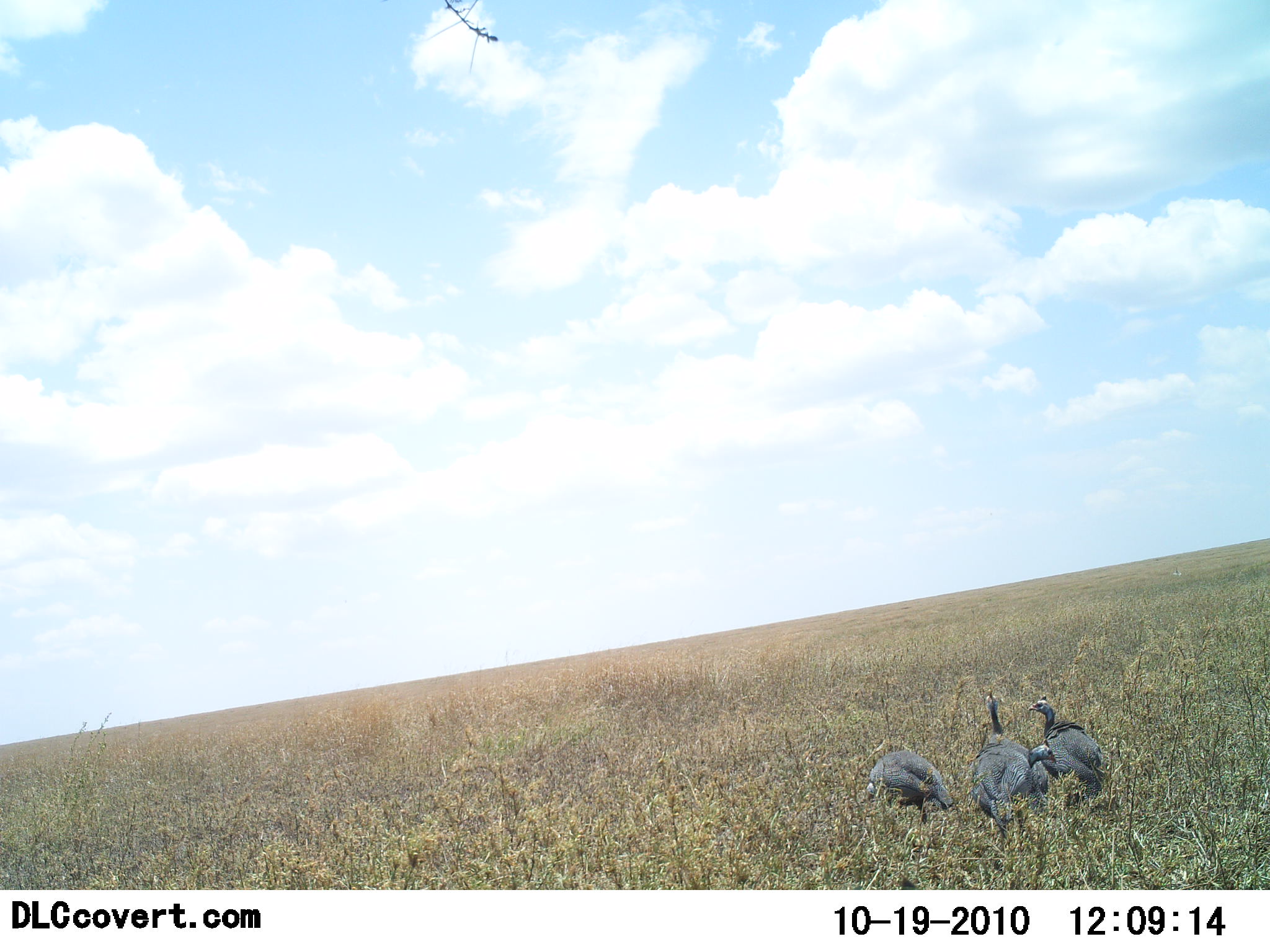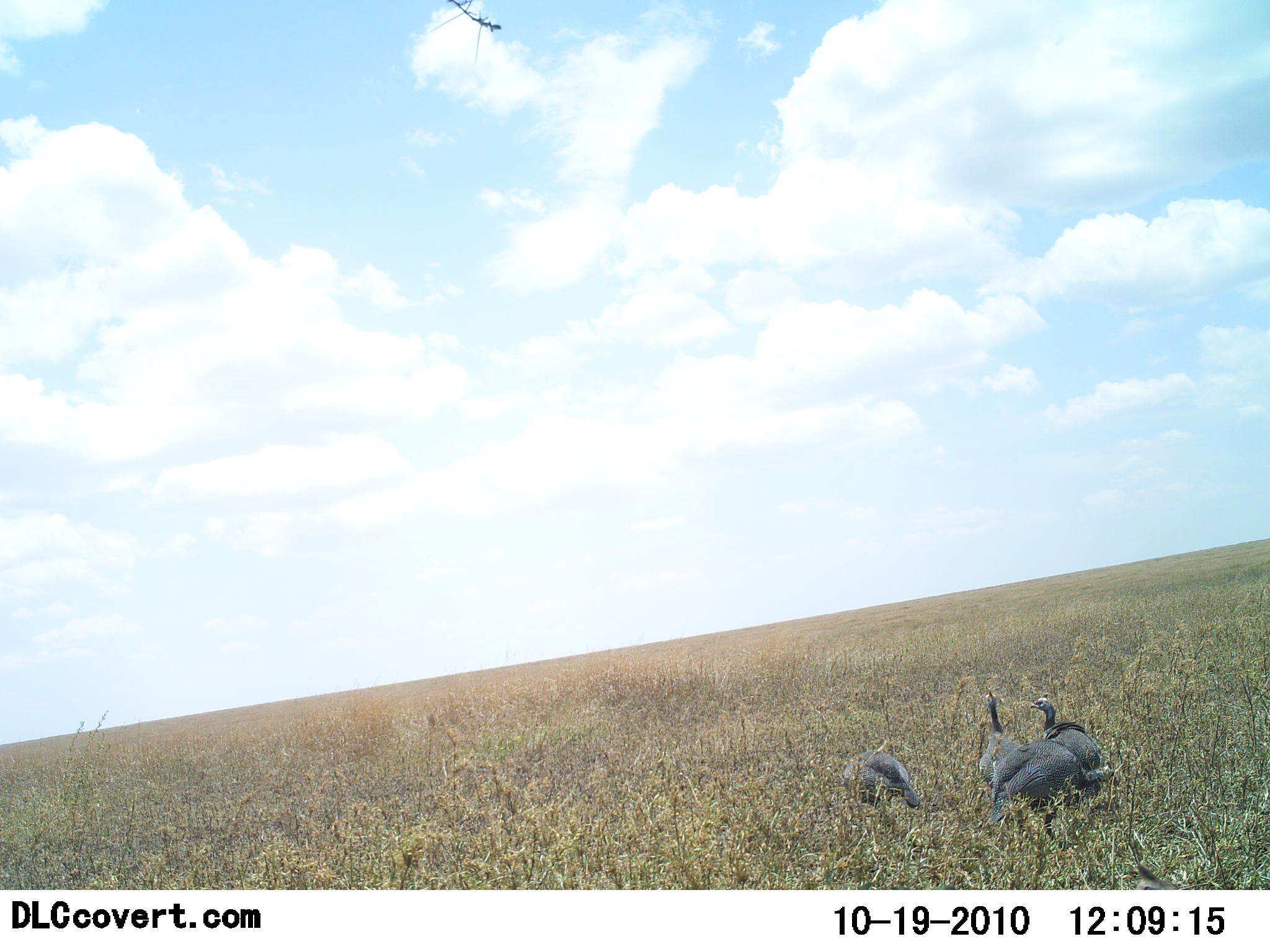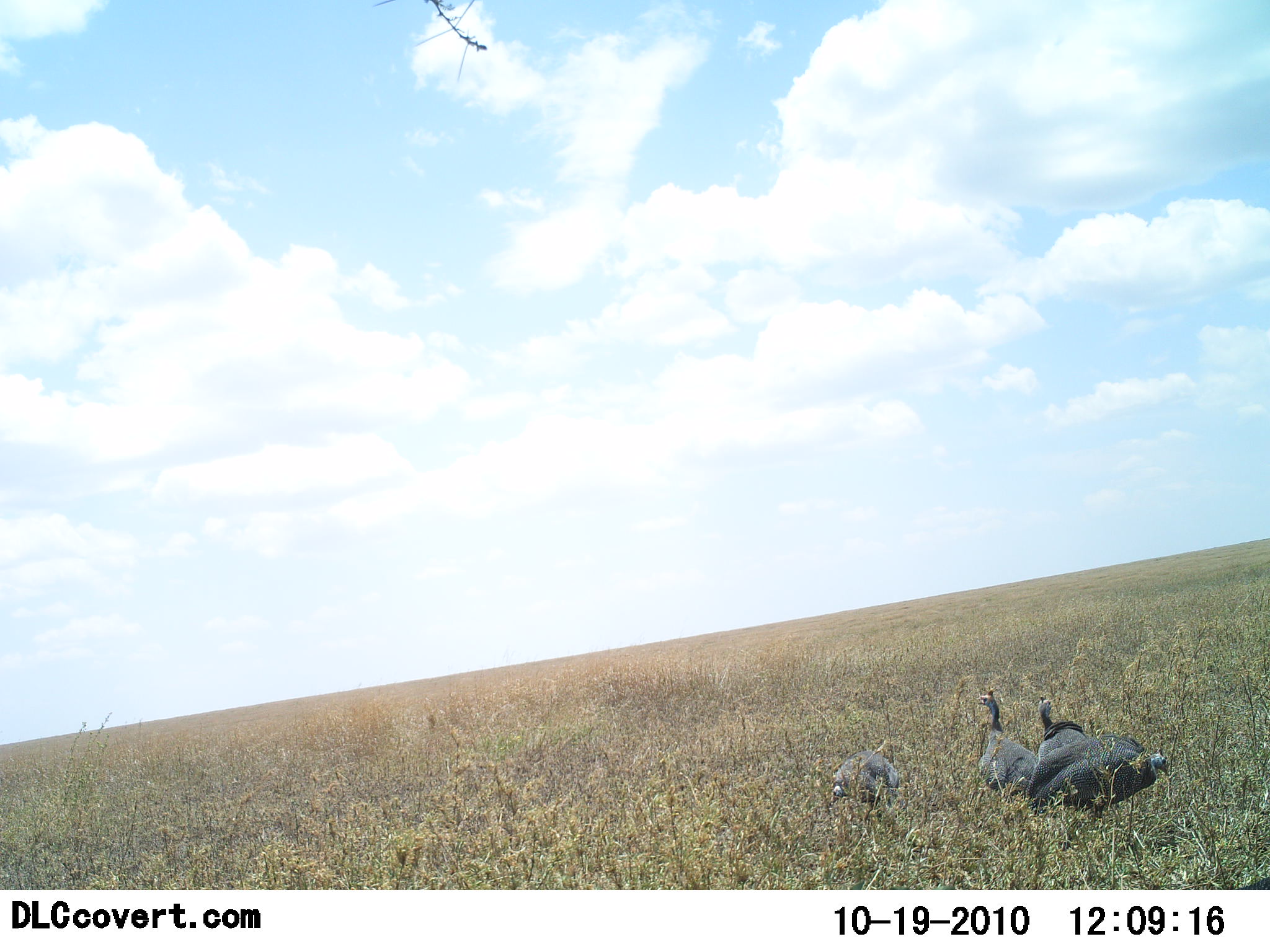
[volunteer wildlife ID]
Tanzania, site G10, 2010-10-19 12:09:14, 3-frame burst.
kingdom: Animalia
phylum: Chordata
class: Aves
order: Galliformes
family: Numididae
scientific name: Numididae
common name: guinea fowl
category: guineafowl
Guineafowl (guinea fowl) (Numididae), count 4. Behavior (volunteer vote fractions): standing 46%, resting 0%, moving 62%, interacting 8%. Young present (vote fraction): 0%. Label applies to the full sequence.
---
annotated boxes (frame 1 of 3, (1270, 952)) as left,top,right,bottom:
animal: 968,692,1033,840; 1026,695,1107,801; 865,749,956,824; 1027,739,1061,812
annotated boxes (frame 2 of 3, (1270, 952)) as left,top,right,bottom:
animal: 988,739,1109,849; 1029,691,1104,804; 977,690,1042,812; 842,749,920,808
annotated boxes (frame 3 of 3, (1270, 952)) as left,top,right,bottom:
animal: 1026,735,1170,822; 971,688,1038,805; 830,749,902,809; 1036,695,1089,763